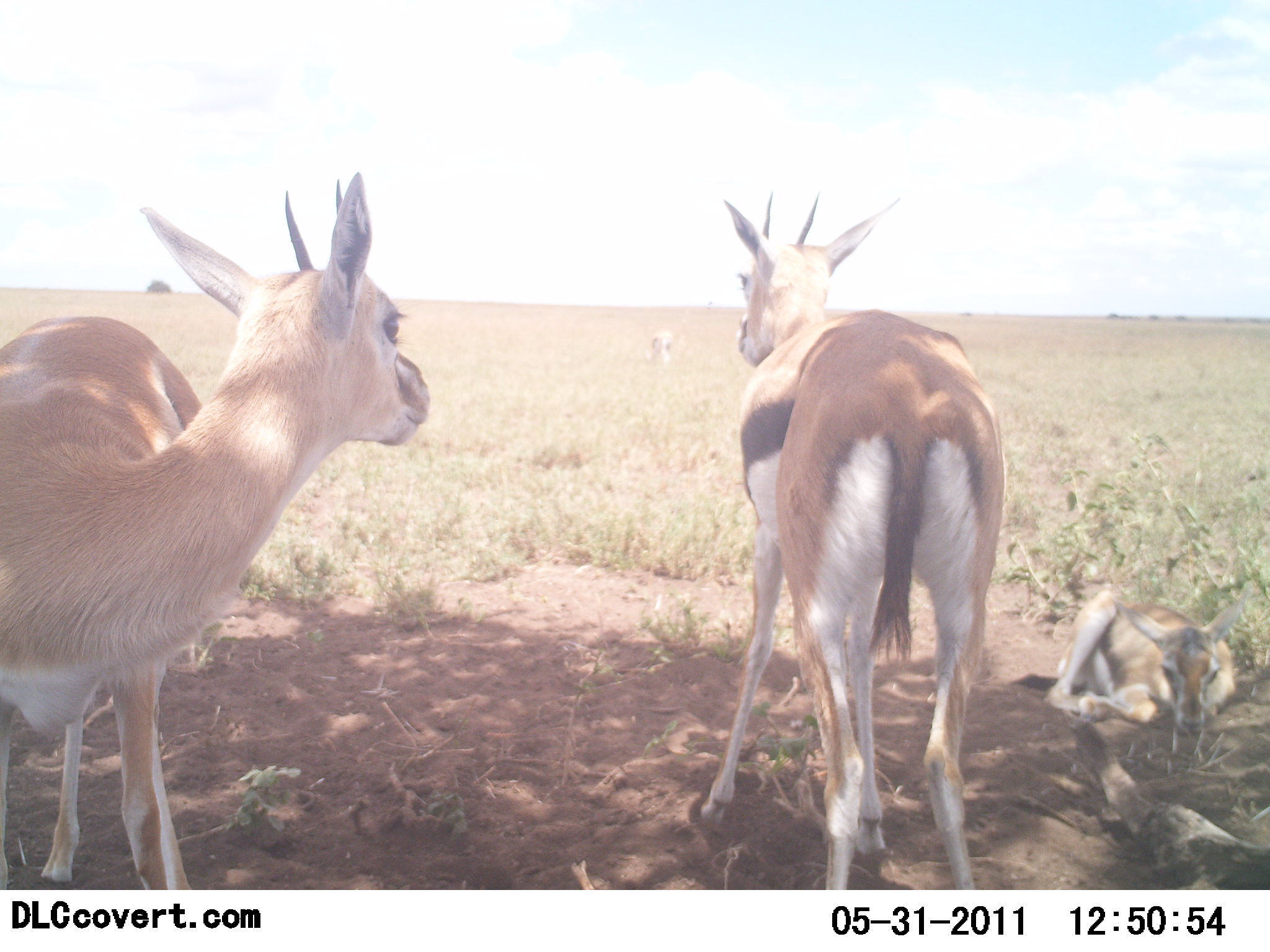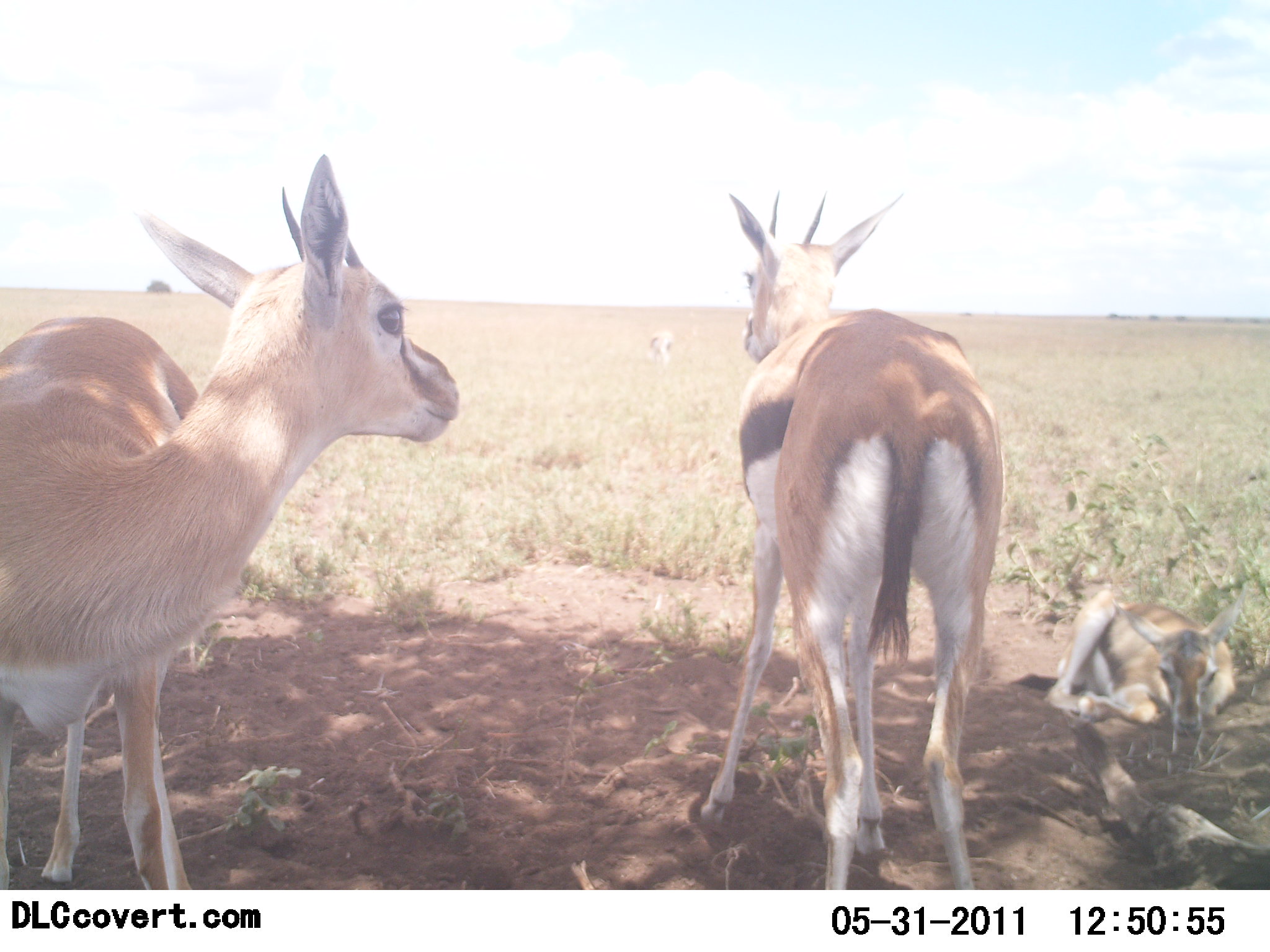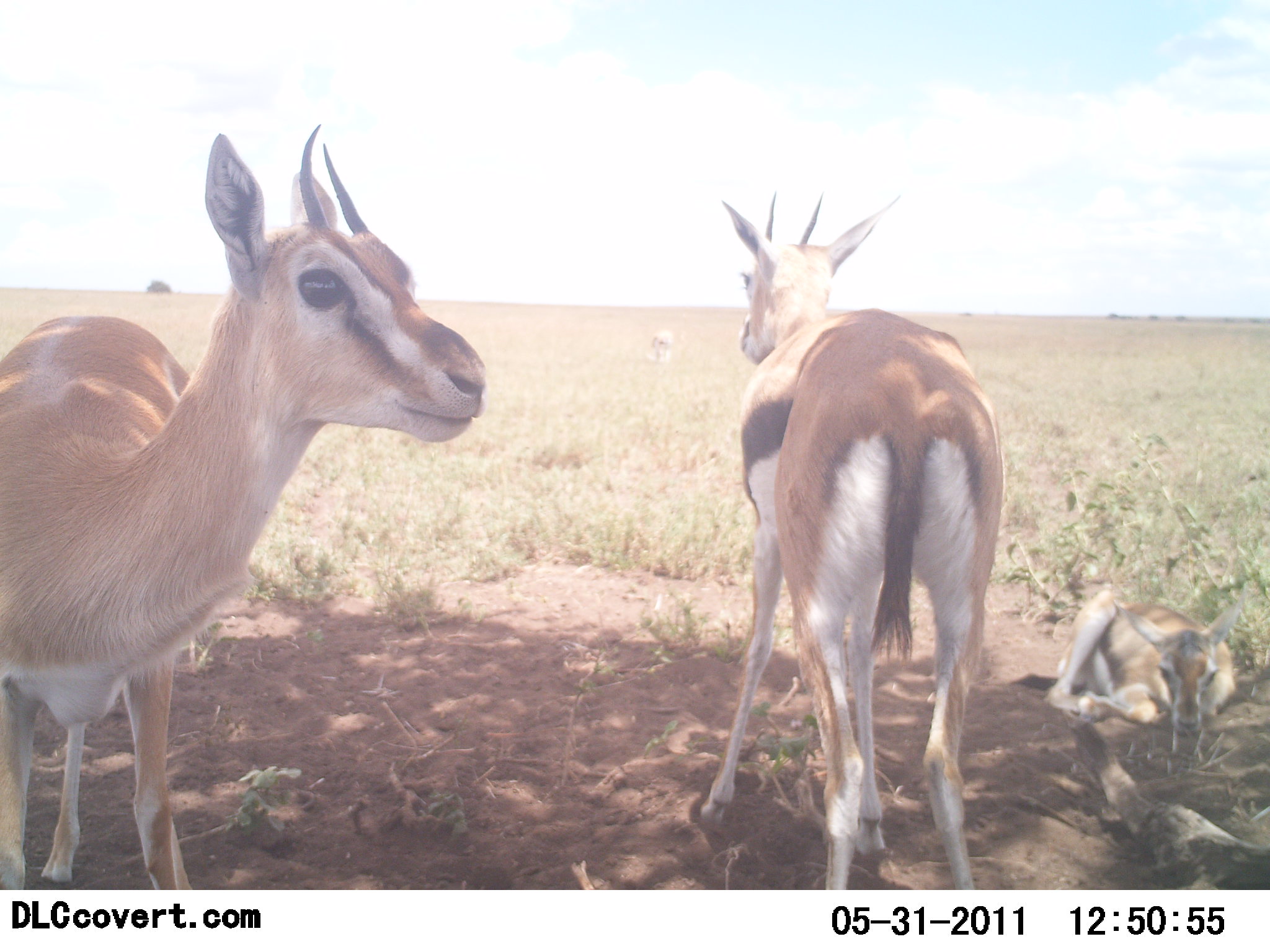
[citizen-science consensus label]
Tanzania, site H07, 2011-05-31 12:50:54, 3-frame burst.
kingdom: Animalia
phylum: Chordata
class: Mammalia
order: Artiodactyla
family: Bovidae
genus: Eudorcas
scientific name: Eudorcas thomsonii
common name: thomson's gazelle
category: gazellethomsons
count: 3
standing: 77%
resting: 77%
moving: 0%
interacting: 8%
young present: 46%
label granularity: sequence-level